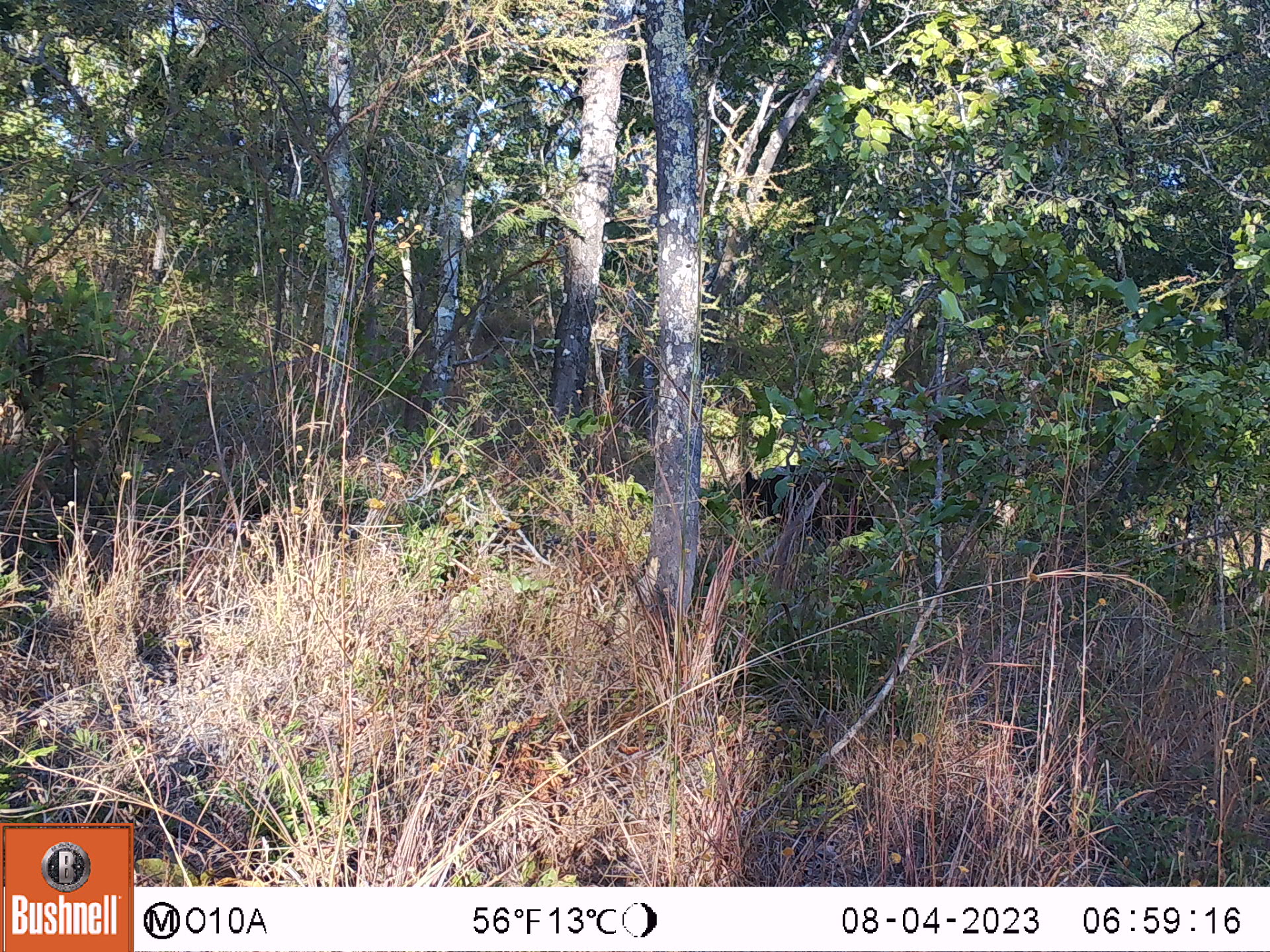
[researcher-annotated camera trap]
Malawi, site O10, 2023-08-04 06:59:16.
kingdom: Animalia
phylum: Chordata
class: Mammalia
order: Artiodactyla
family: Suidae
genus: Potamochoerus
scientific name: Potamochoerus larvatus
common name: bushpig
Bushpig (Potamochoerus larvatus), count 1.